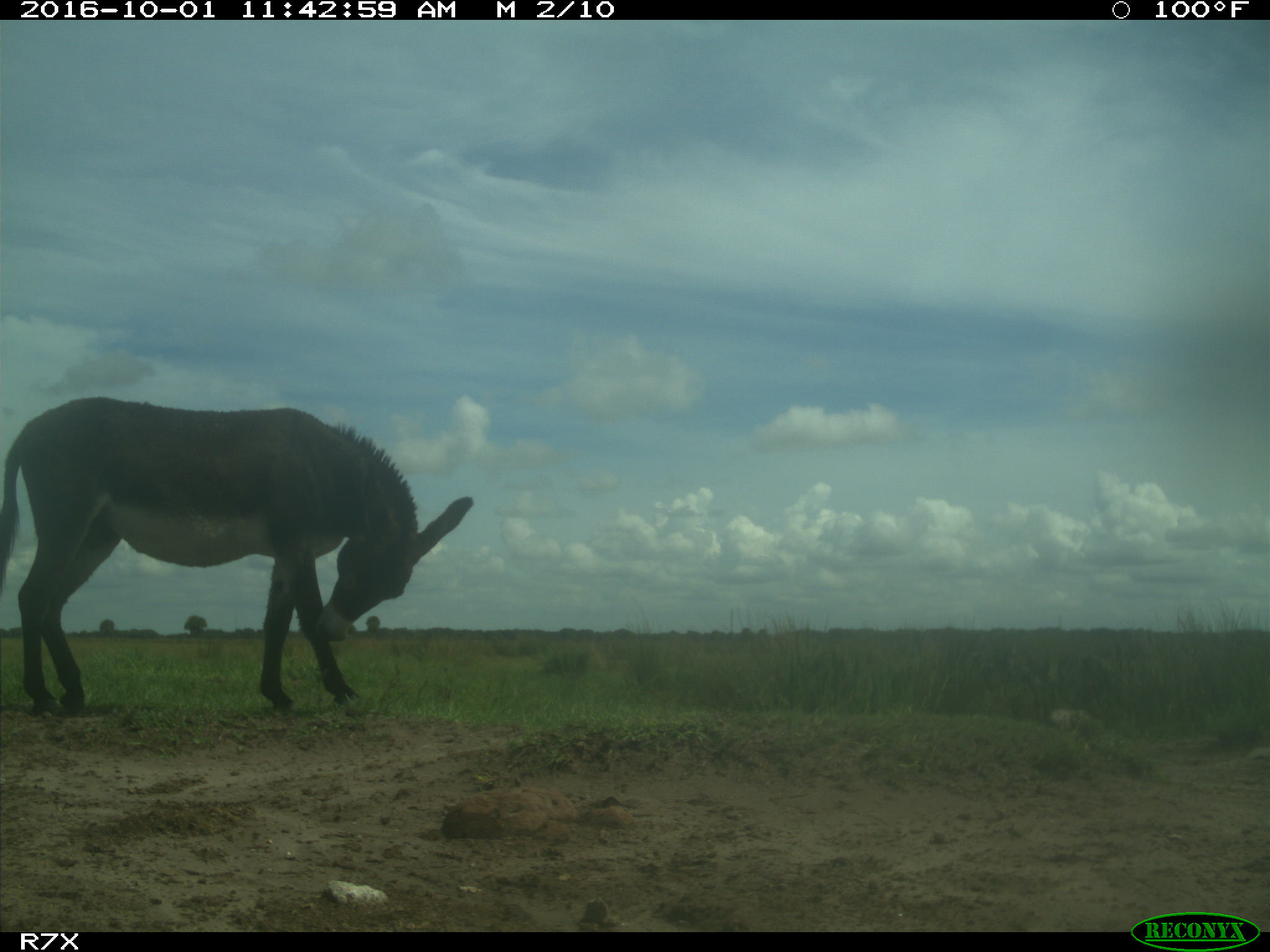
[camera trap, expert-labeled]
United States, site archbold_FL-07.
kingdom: Animalia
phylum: Chordata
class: Mammalia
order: Perissodactyla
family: Equidae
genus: Equus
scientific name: Equus africanus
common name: african wild ass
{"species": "Equus africanus (african wild ass)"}